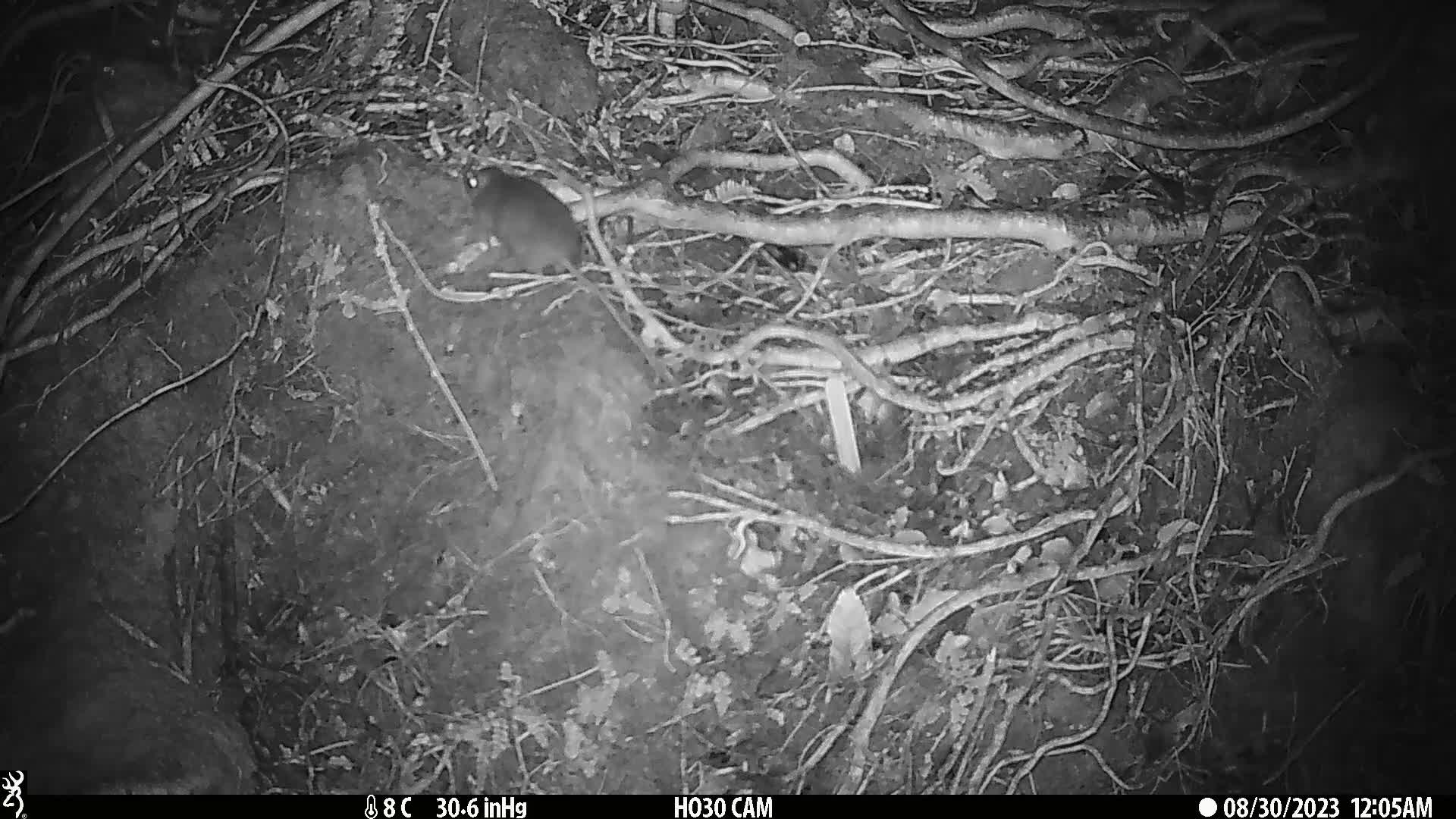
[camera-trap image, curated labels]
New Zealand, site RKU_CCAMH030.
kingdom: Animalia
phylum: Chordata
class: Mammalia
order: Rodentia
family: Muridae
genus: Rattus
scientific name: Rattus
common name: rat